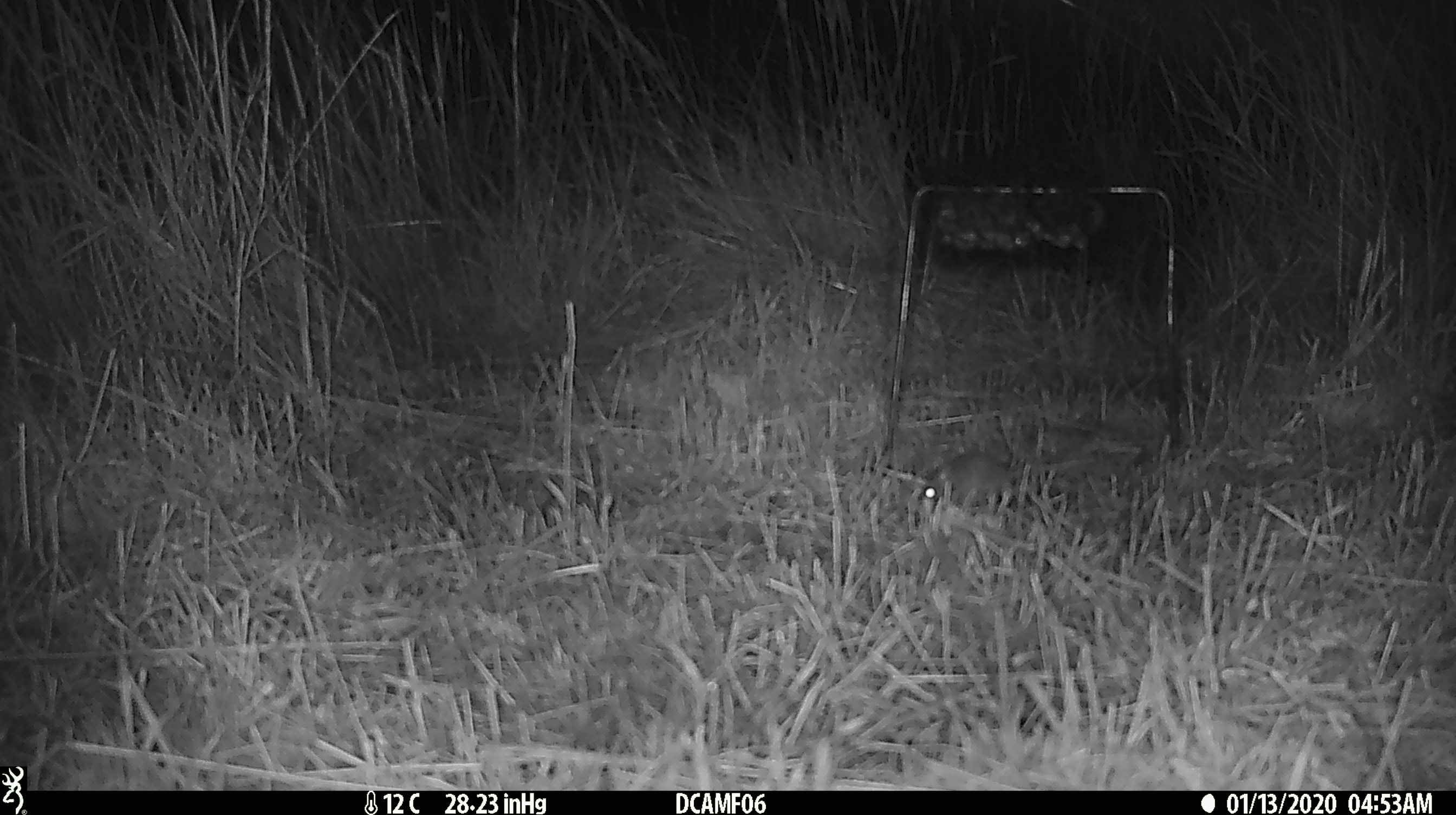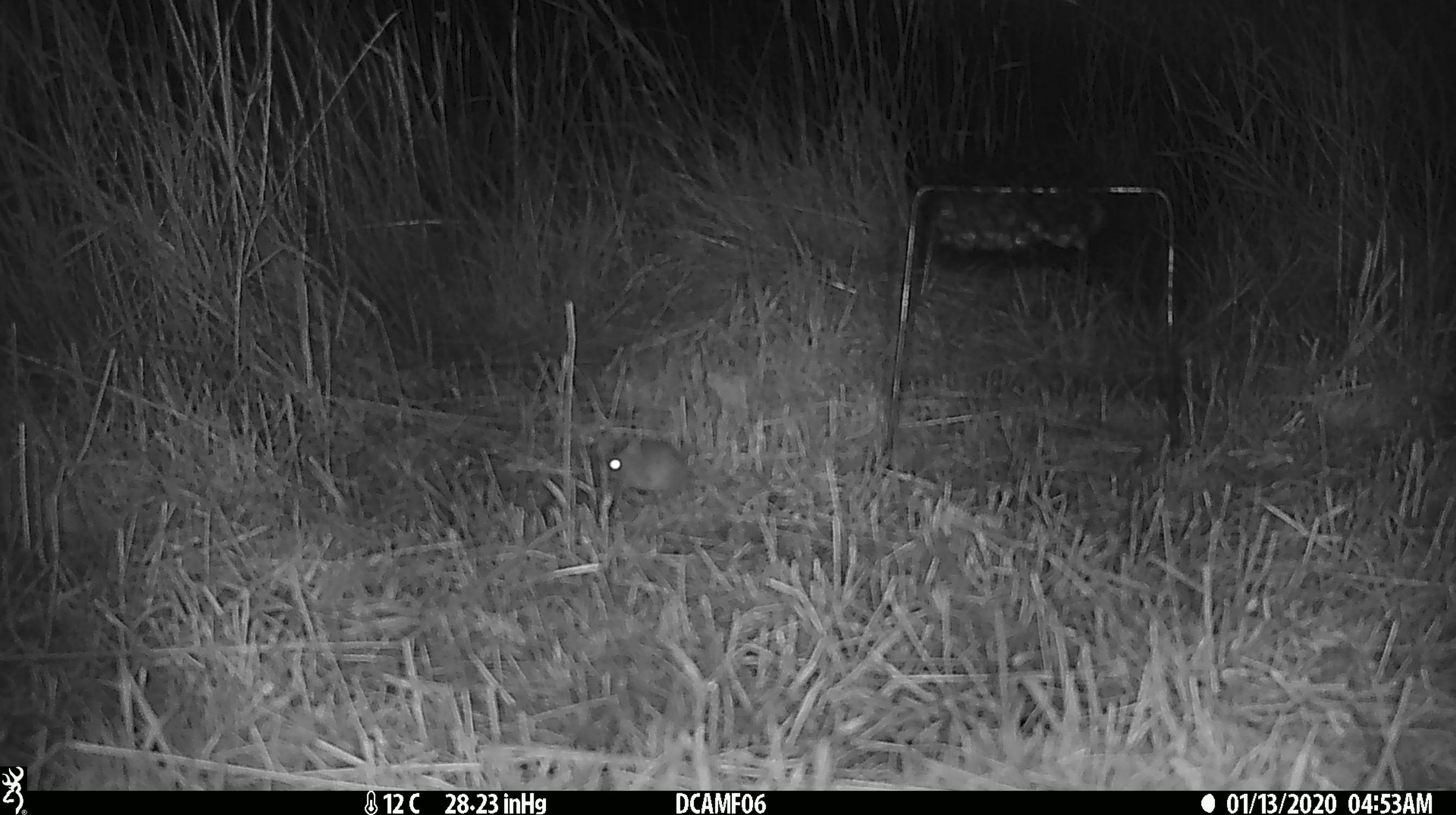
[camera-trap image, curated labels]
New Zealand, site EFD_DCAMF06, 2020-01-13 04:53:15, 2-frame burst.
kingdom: Animalia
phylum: Chordata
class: Mammalia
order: Rodentia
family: Muridae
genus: Mus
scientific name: Mus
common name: mouse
Mouse (Mus).